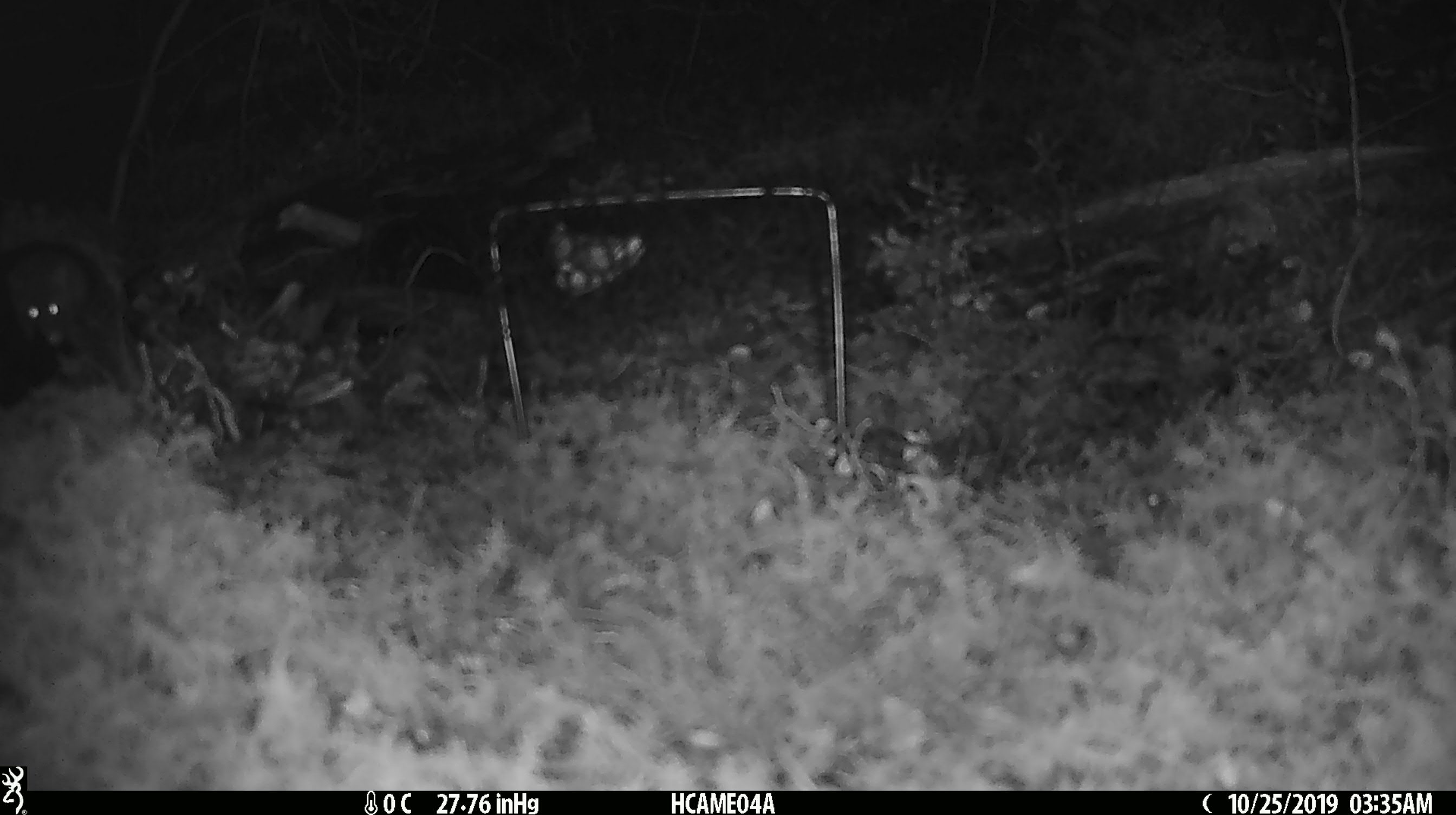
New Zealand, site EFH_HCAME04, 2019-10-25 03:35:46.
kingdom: Animalia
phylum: Chordata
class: Mammalia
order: Rodentia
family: Muridae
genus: Mus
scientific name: Mus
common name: mouse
Mouse (Mus).